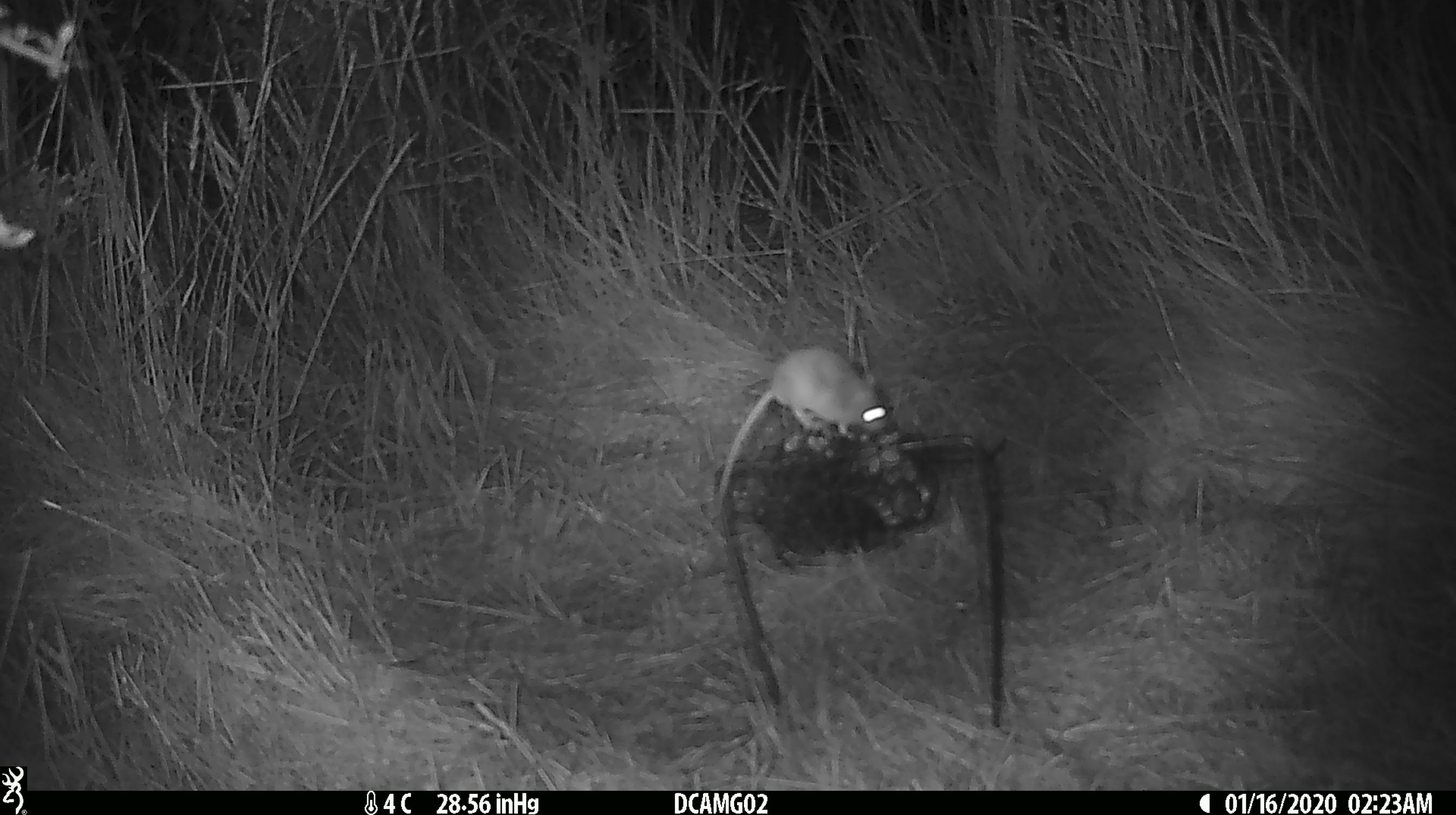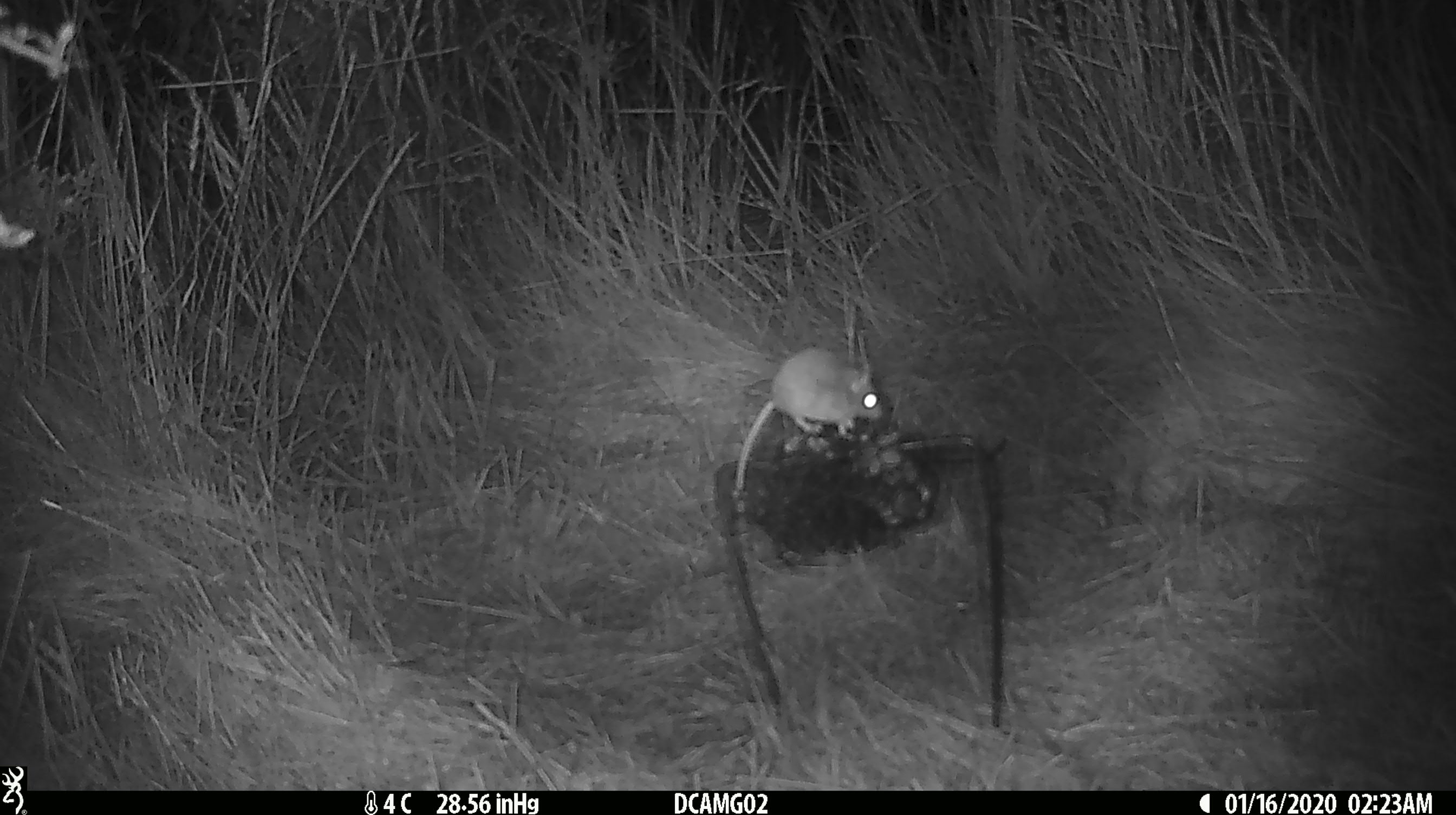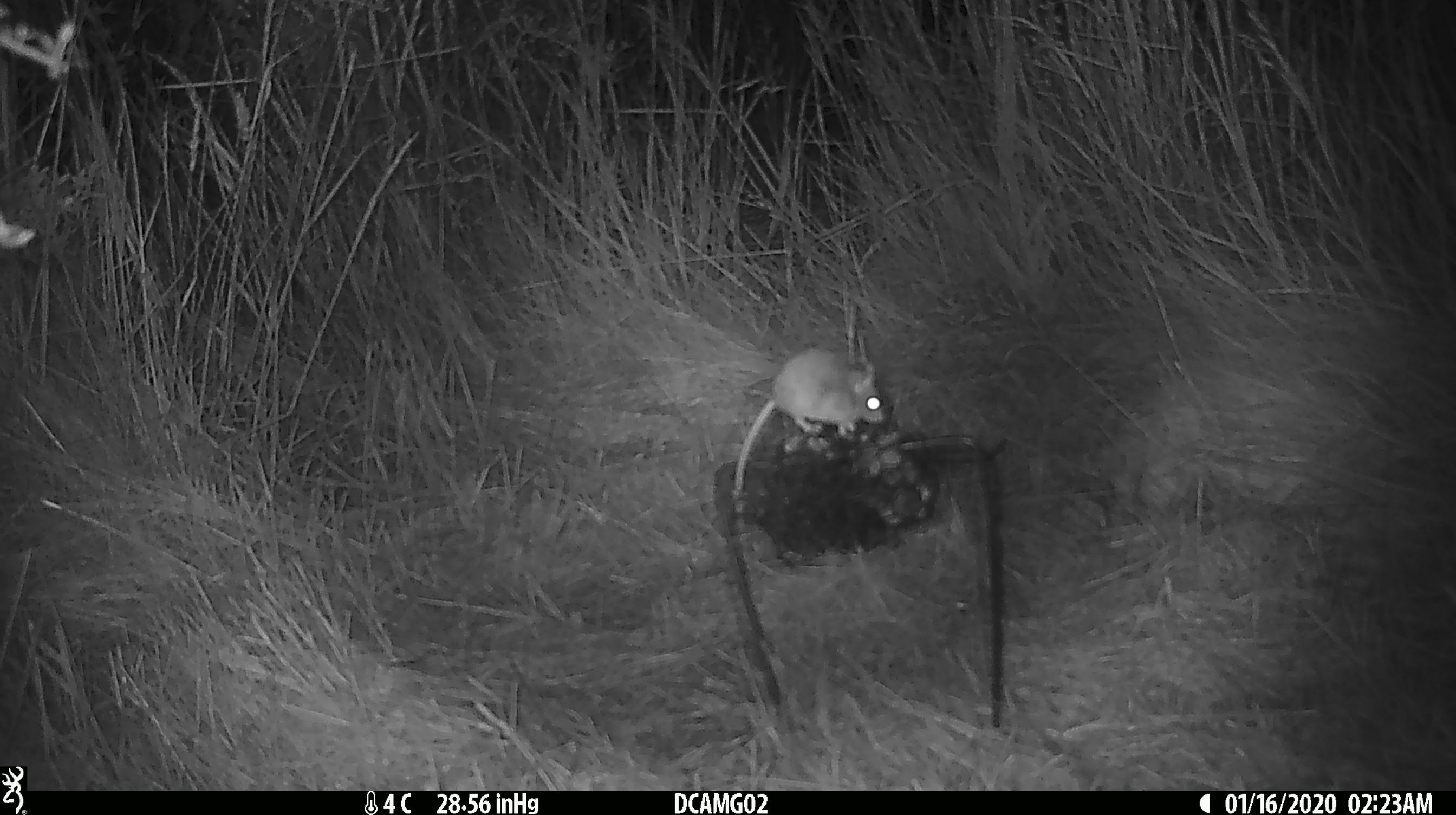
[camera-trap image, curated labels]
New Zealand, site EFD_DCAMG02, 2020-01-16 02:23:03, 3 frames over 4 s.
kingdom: Animalia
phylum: Chordata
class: Mammalia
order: Rodentia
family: Muridae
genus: Mus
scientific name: Mus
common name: mouse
Mouse (Mus).